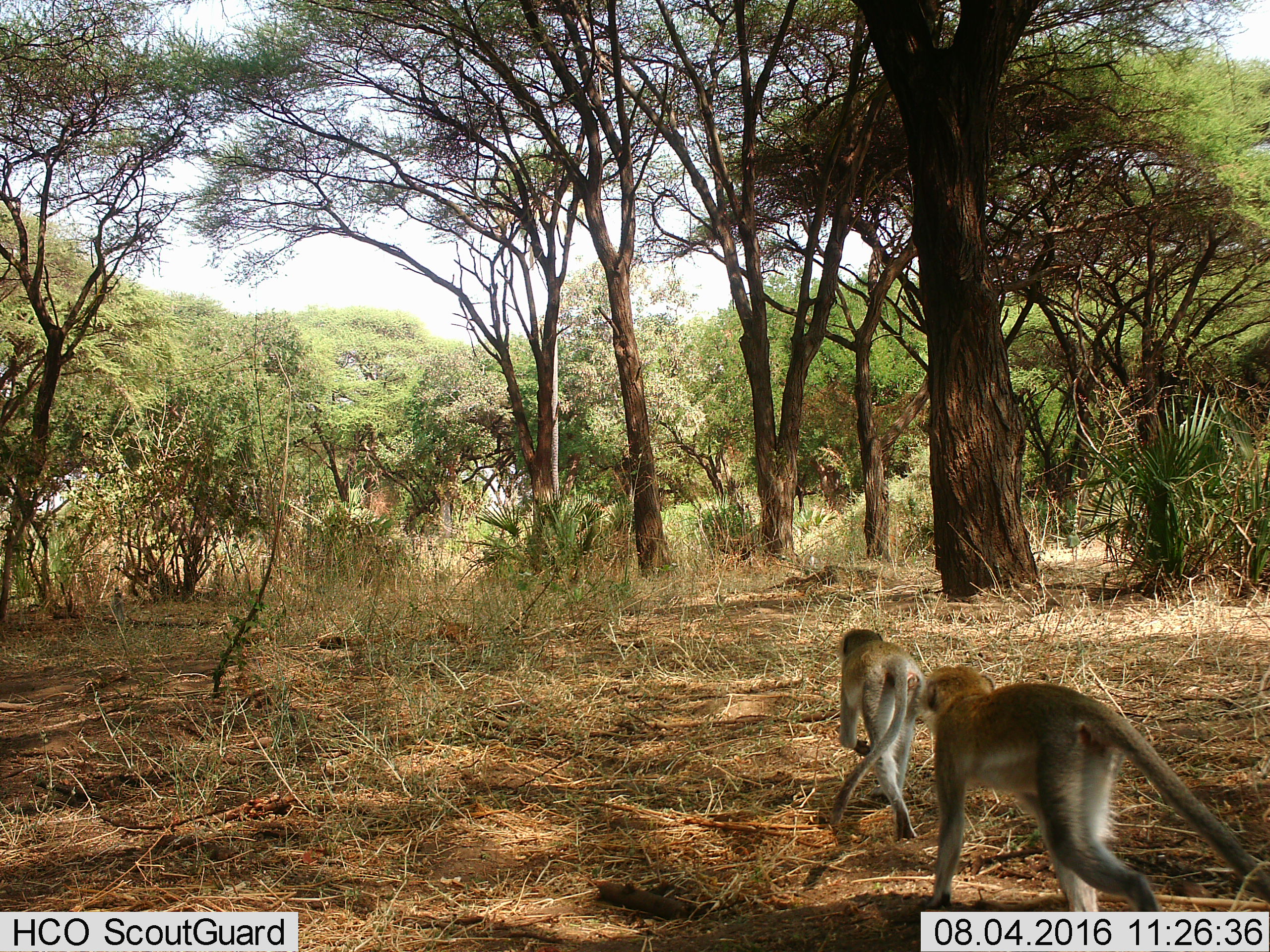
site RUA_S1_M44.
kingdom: Animalia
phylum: Chordata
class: Mammalia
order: Primates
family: Cercopithecidae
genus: Chlorocebus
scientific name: Chlorocebus pygerythrus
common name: vervet monkey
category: monkeyvervet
Monkeyvervet (vervet monkey) (Chlorocebus pygerythrus), count 2. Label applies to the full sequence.